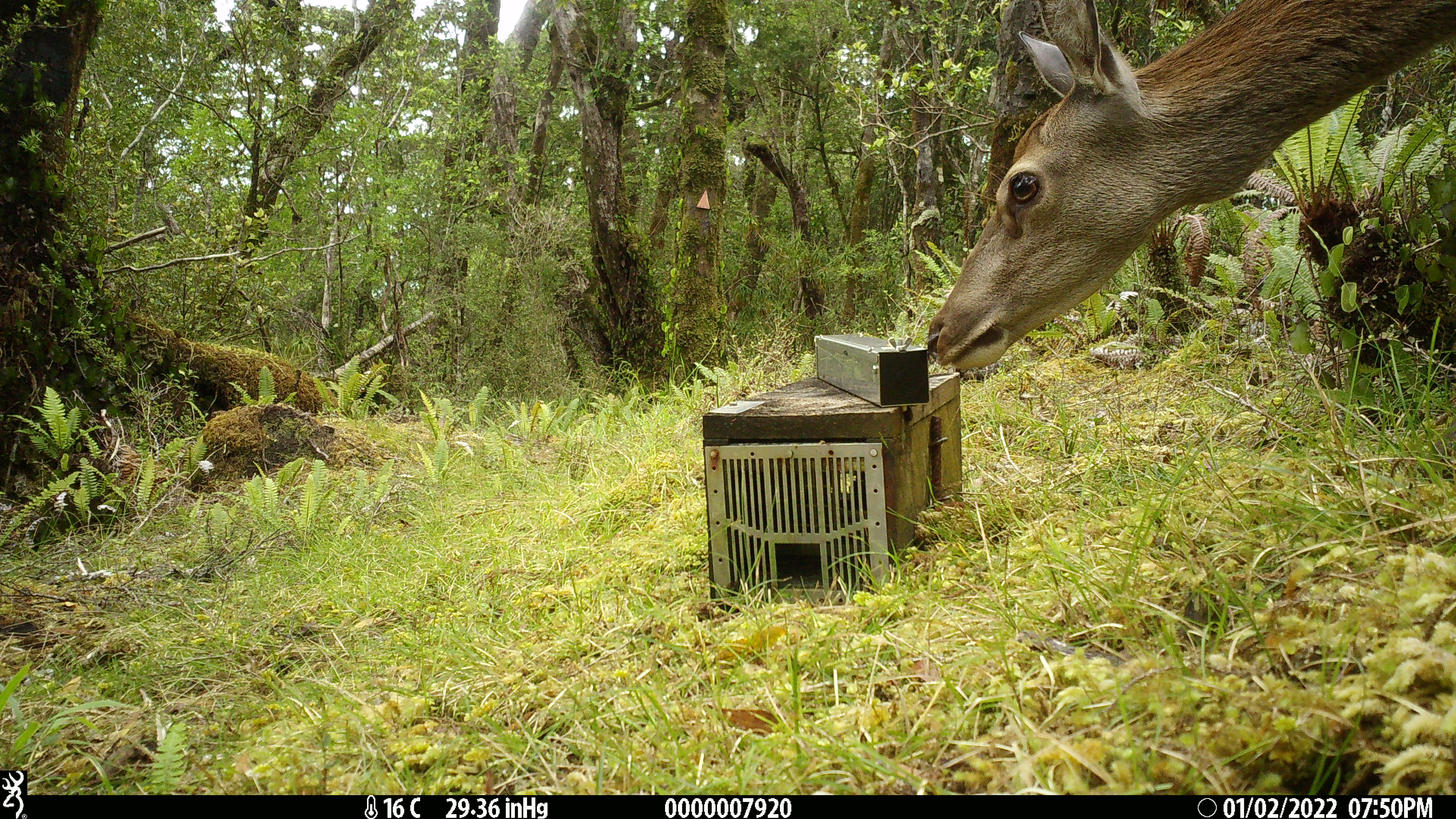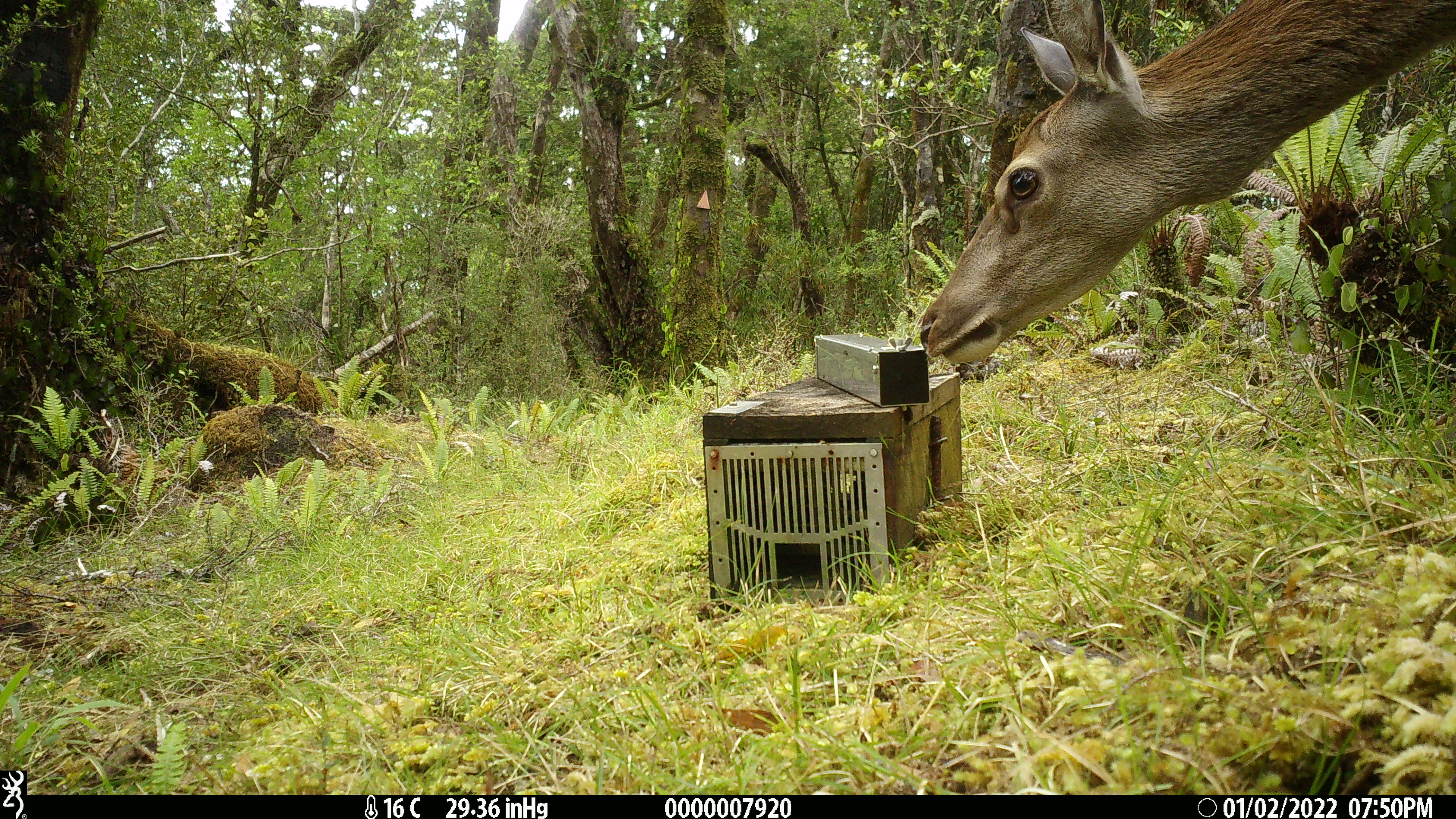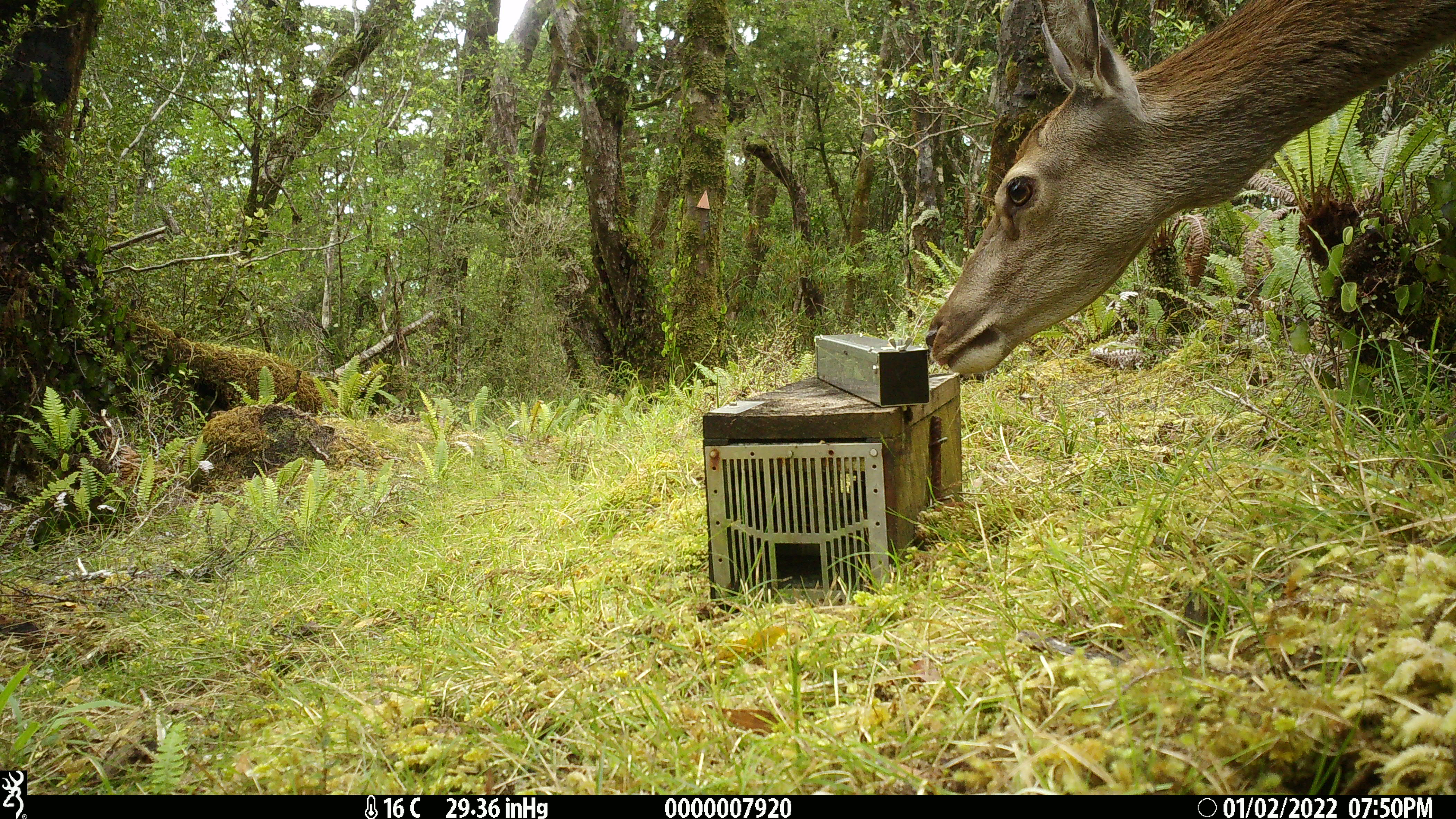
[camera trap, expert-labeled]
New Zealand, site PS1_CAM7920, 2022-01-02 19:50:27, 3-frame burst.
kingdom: Animalia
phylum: Chordata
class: Mammalia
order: Artiodactyla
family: Cervidae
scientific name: Cervidae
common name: deer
Deer (Cervidae).